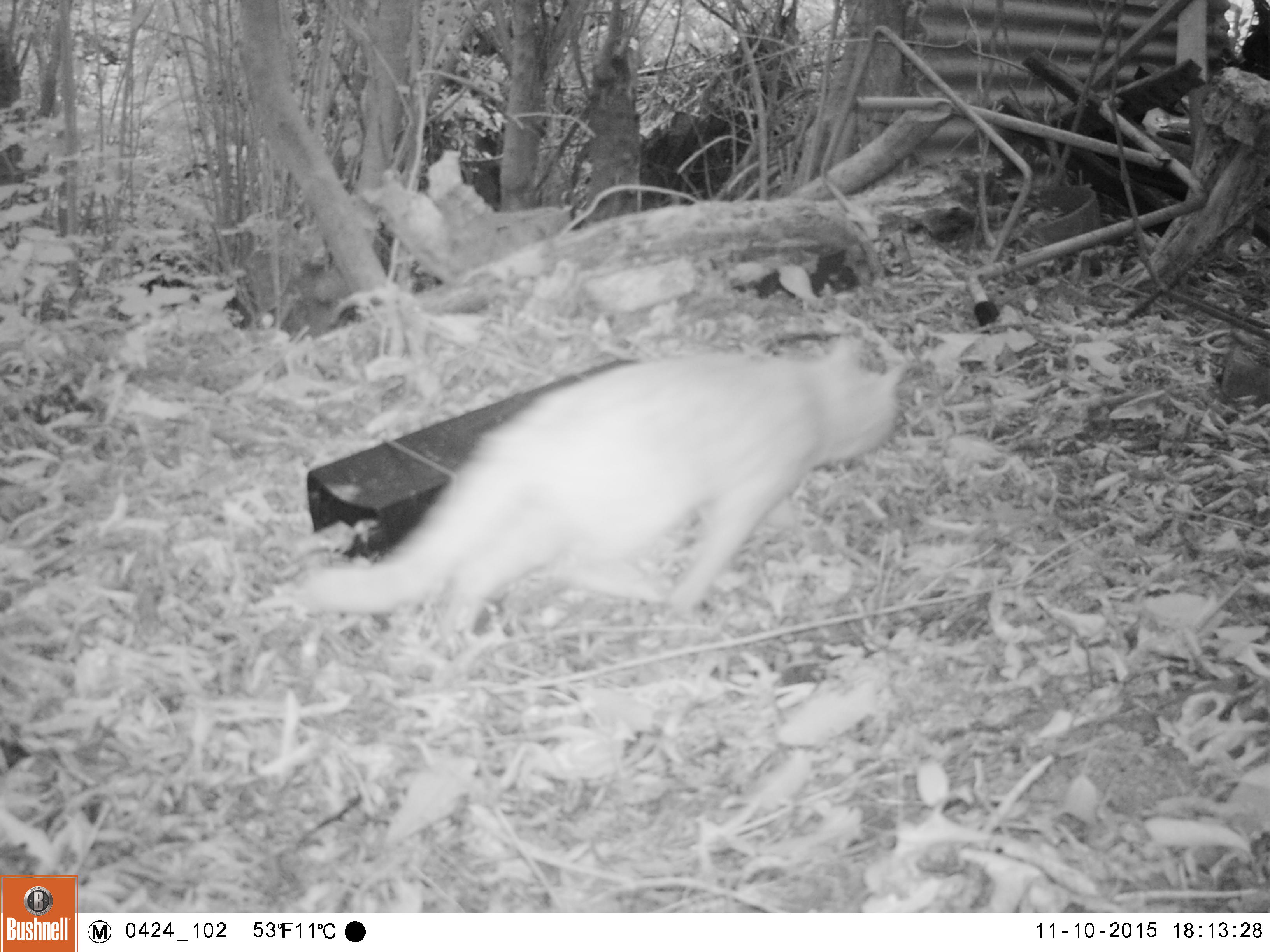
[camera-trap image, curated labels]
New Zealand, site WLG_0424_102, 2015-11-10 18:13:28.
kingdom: Animalia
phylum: Chordata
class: Mammalia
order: Carnivora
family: Felidae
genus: Felis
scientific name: Felis catus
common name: domestic cat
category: cat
Cat (domestic cat) (Felis catus).